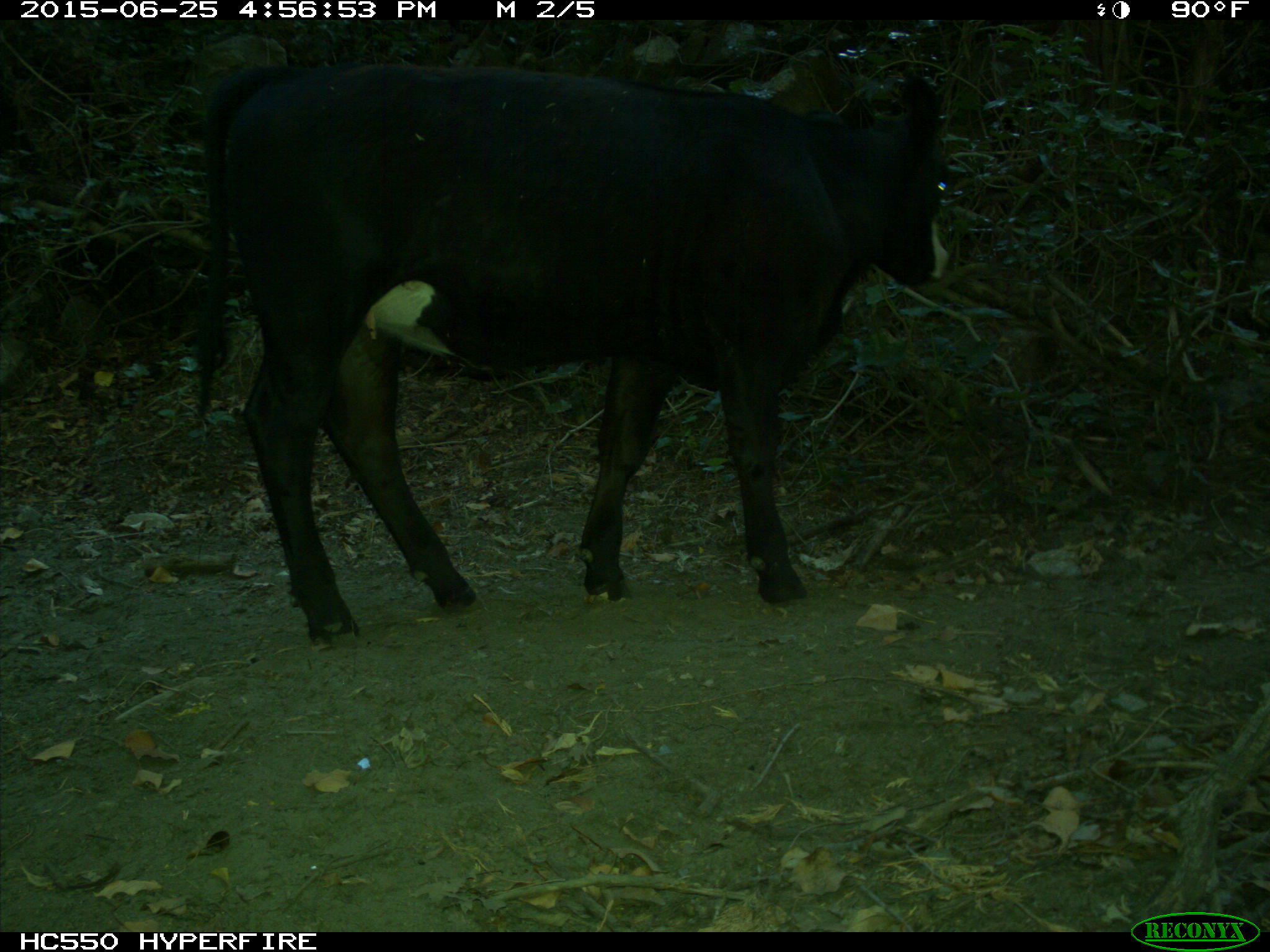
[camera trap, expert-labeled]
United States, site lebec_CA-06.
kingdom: Animalia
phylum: Chordata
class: Mammalia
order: Artiodactyla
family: Bovidae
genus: Bos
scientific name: Bos taurus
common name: domestic cow